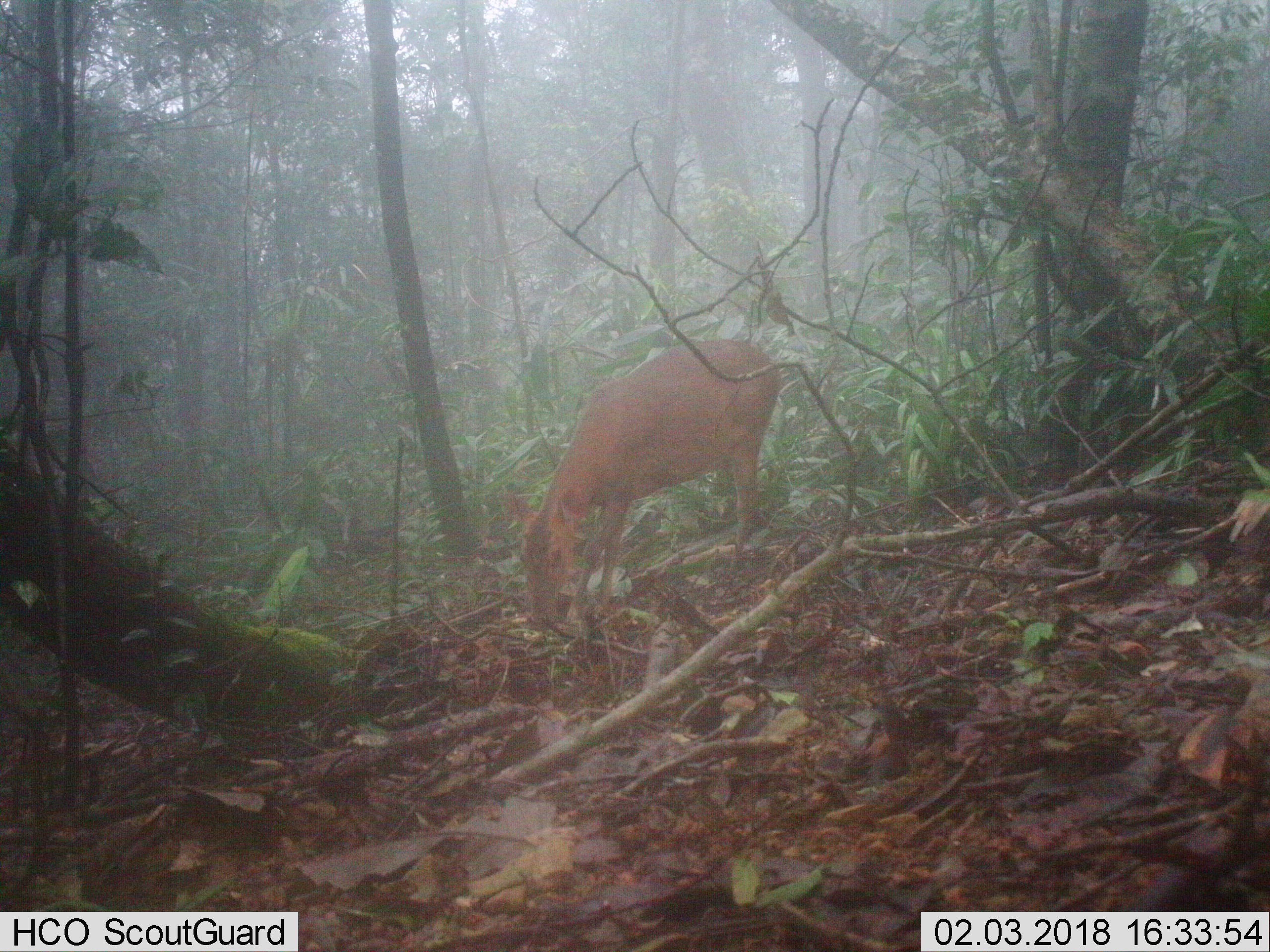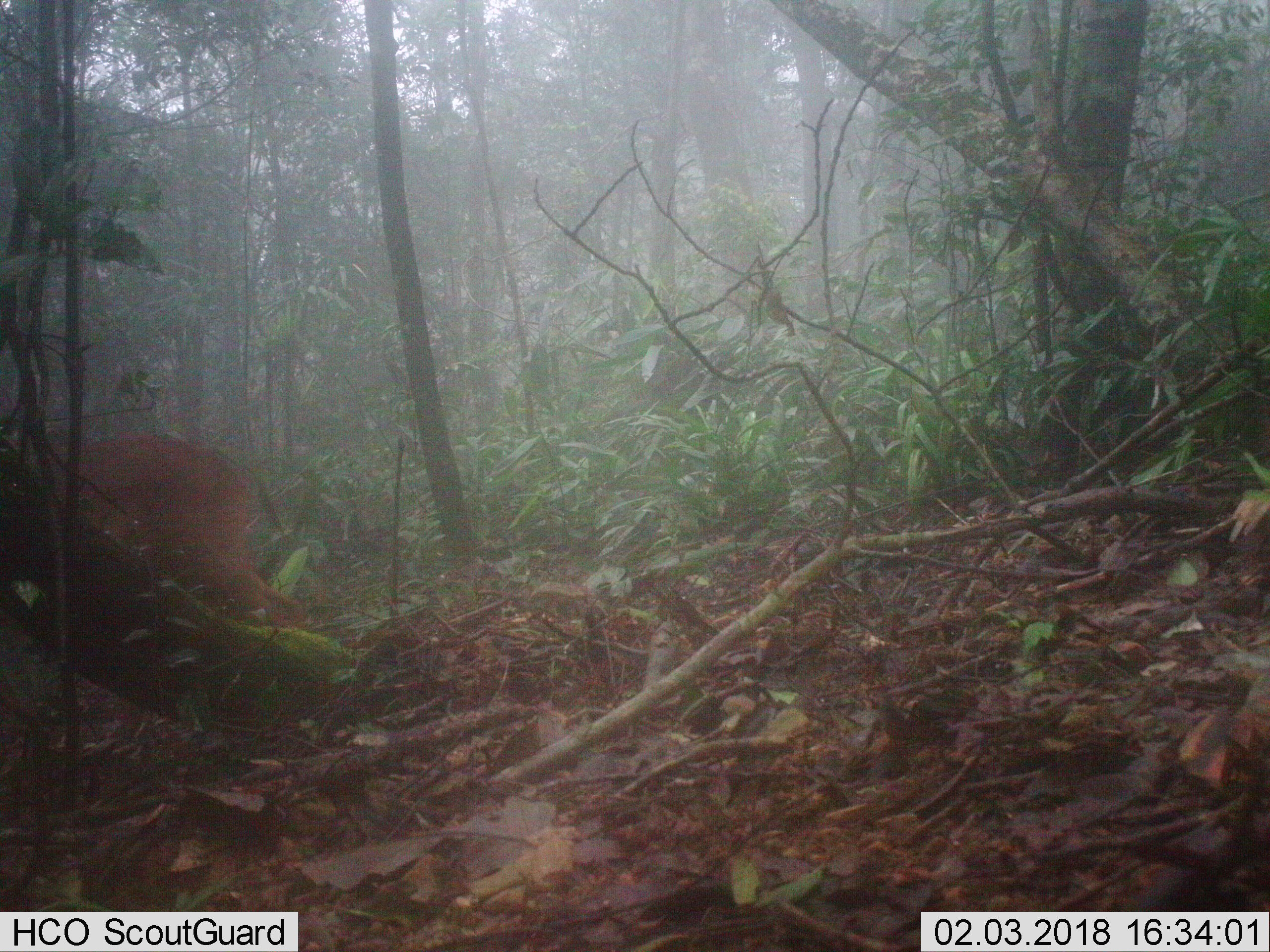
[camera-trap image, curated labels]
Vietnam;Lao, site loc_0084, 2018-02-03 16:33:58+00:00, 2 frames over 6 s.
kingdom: Animalia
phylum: Chordata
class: Mammalia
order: Artiodactyla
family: Cervidae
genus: Muntiacus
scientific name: Muntiacus vuquangensis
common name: large-antlered muntjac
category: large antlered muntjac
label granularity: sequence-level